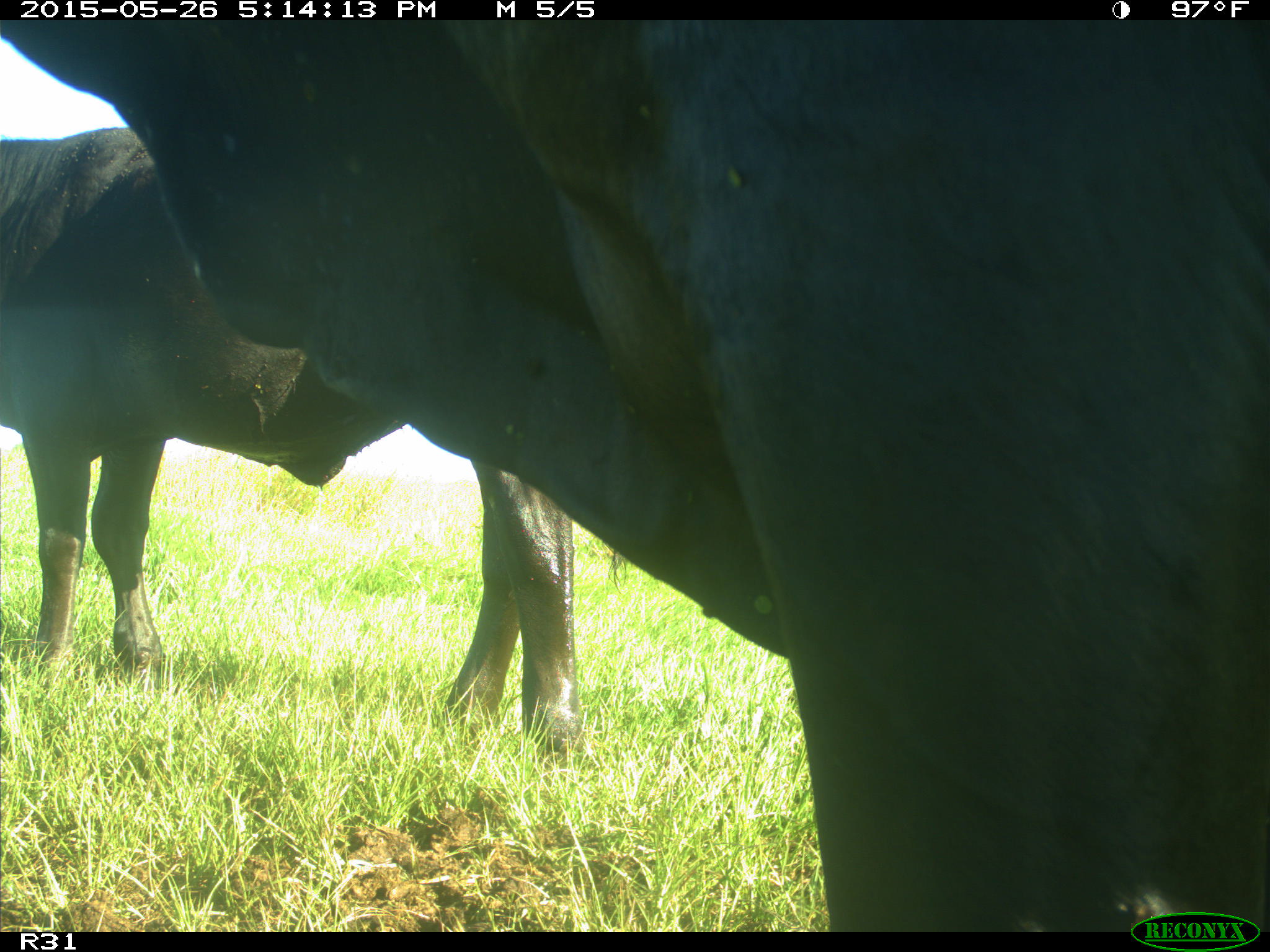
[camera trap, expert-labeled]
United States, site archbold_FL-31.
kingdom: Animalia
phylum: Chordata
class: Mammalia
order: Artiodactyla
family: Bovidae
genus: Bos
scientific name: Bos taurus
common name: domestic cow